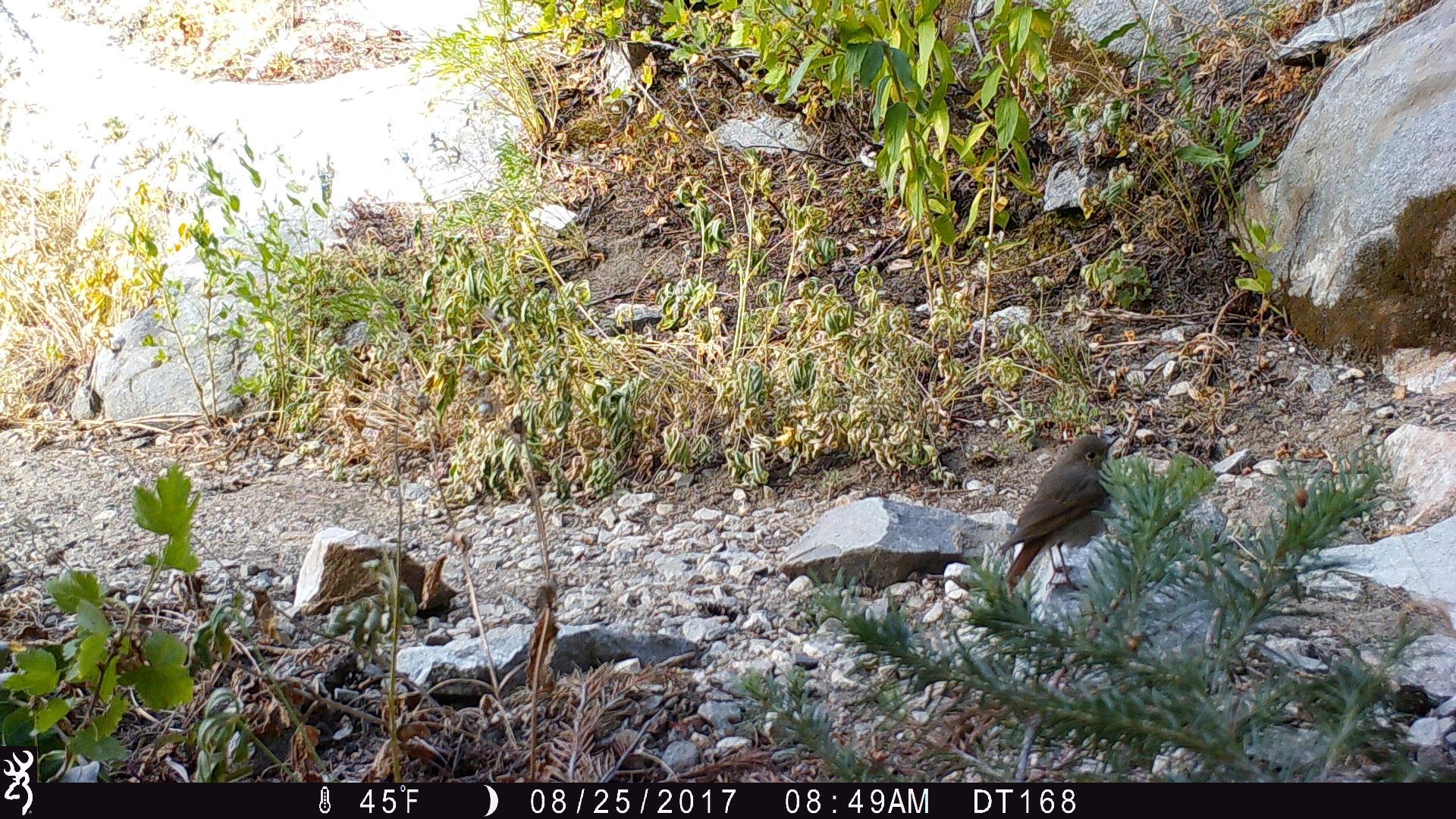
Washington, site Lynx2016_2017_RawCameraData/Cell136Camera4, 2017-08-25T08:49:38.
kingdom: Animalia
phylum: Chordata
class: Aves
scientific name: Aves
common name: birds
Aves (birds). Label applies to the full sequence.